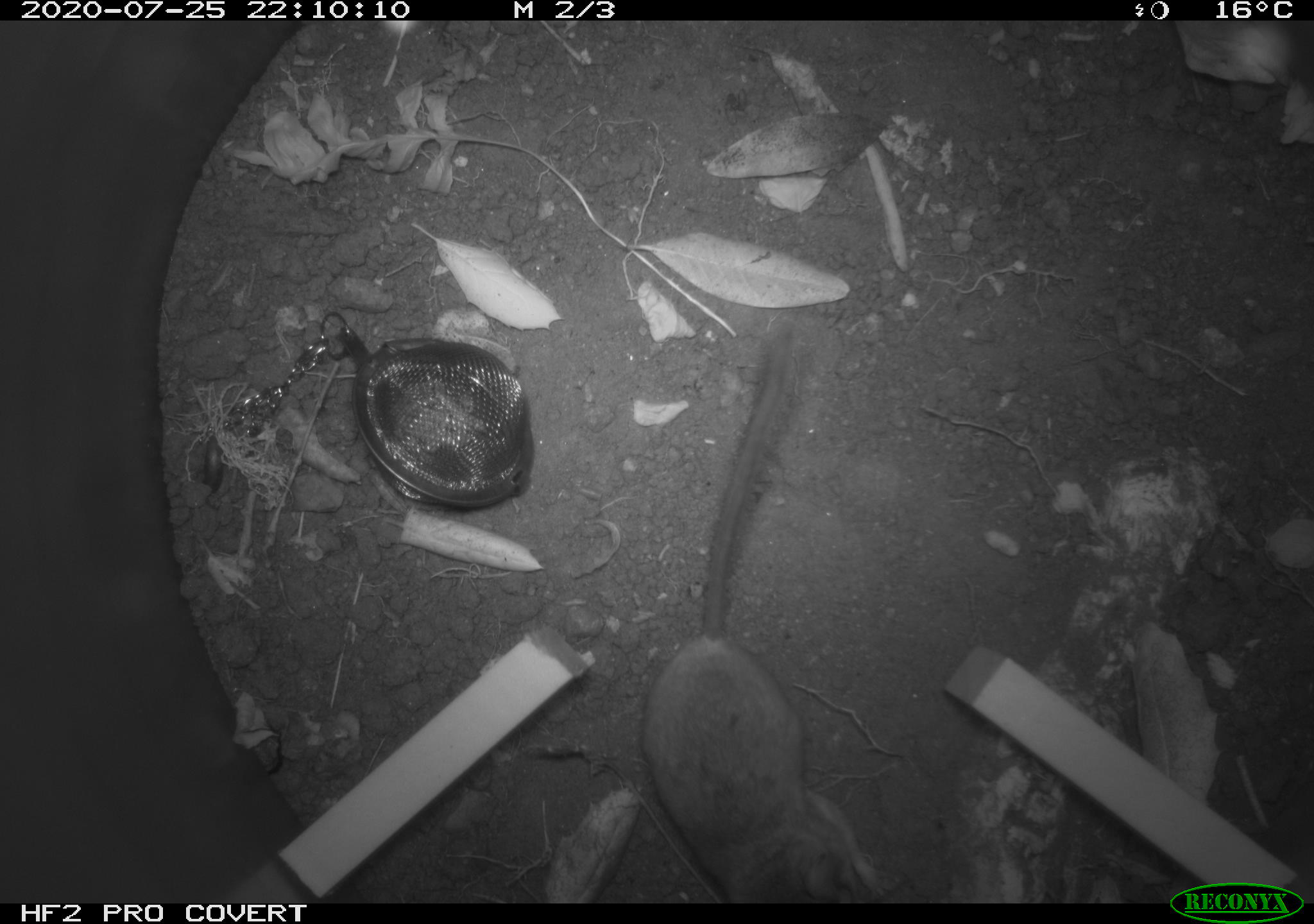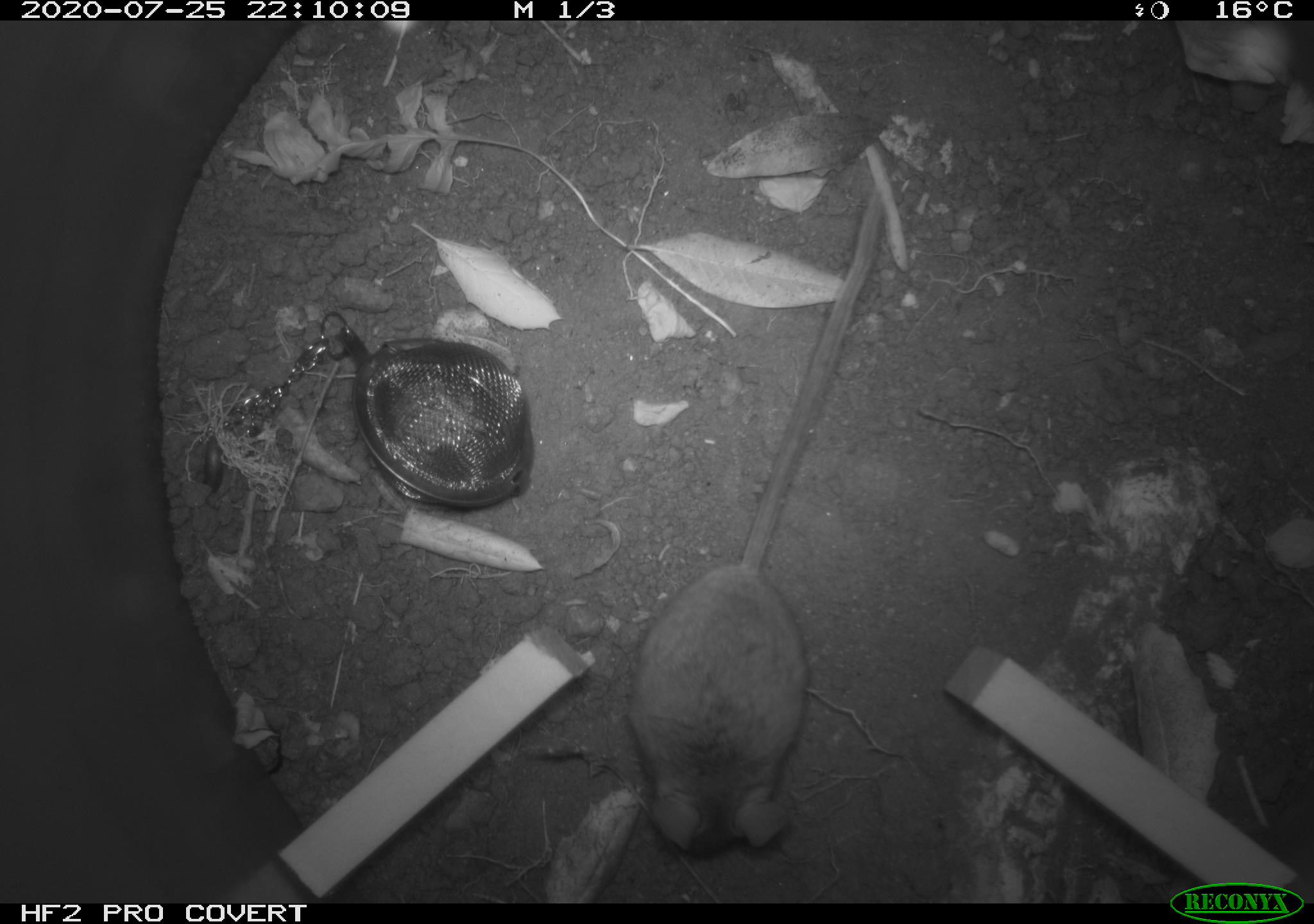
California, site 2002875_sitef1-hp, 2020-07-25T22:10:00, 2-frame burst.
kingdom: Animalia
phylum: Chordata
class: Mammalia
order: Rodentia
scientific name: Rodentia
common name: rodent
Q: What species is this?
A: Rodent (Rodentia).